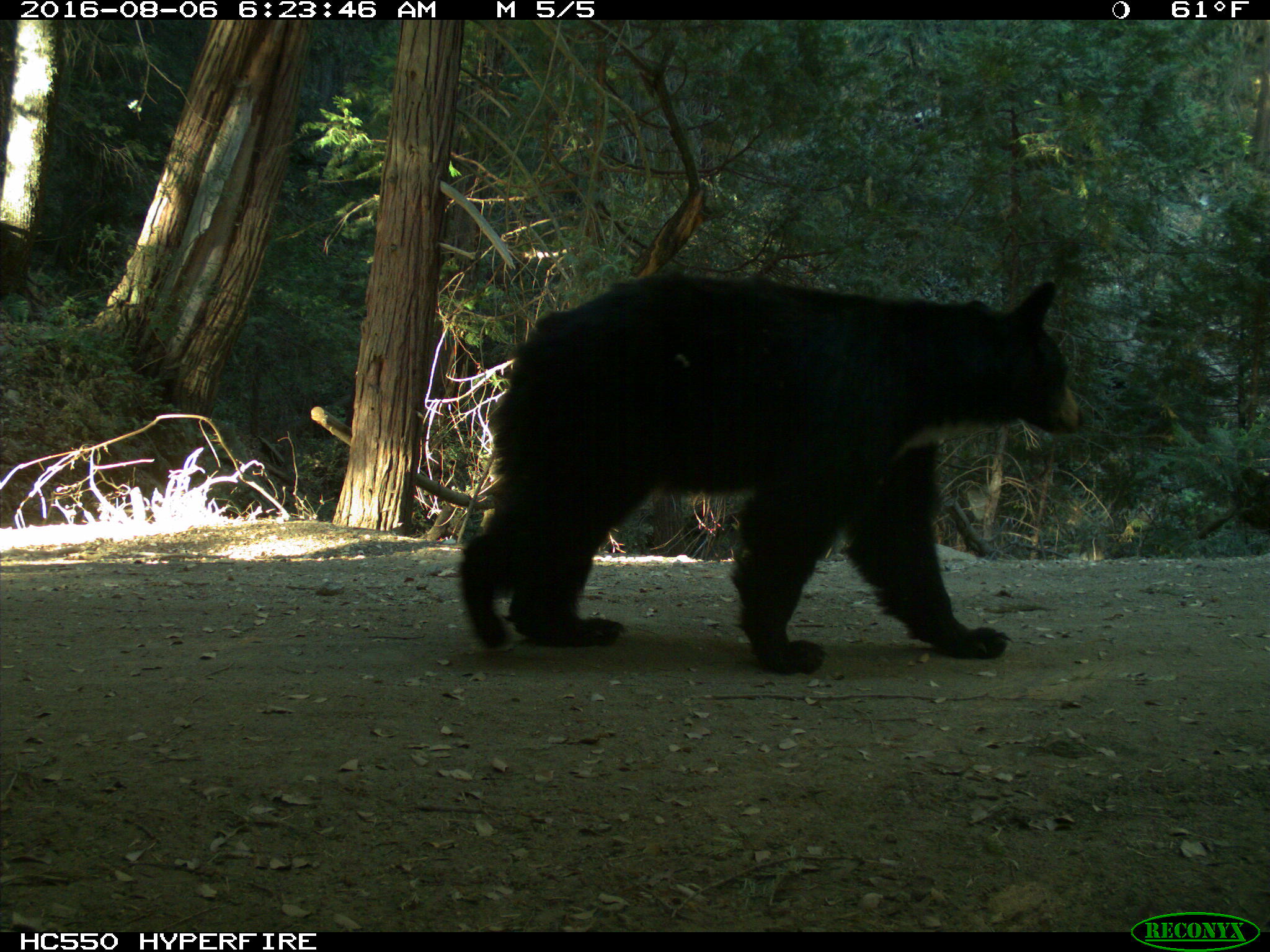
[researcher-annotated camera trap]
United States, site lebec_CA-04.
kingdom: Animalia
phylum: Chordata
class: Mammalia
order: Carnivora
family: Ursidae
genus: Ursus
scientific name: Ursus americanus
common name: american black bear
Ursus americanus (american black bear).